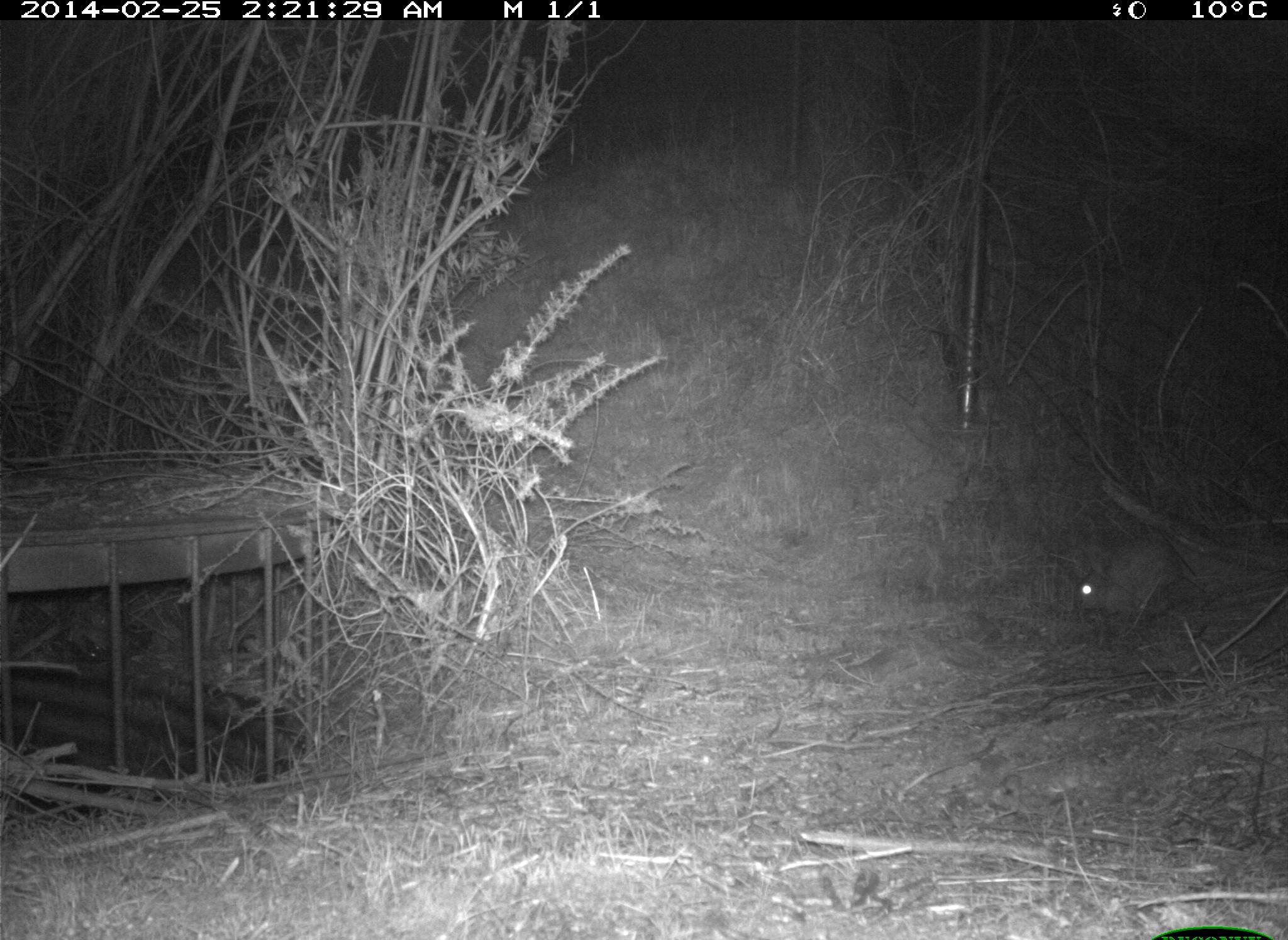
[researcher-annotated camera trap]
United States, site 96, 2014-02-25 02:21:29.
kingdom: Animalia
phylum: Chordata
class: Mammalia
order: Lagomorpha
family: Leporidae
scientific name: Leporidae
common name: rabbits and hares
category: rabbit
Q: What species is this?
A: Rabbit (rabbits and hares) (Leporidae).